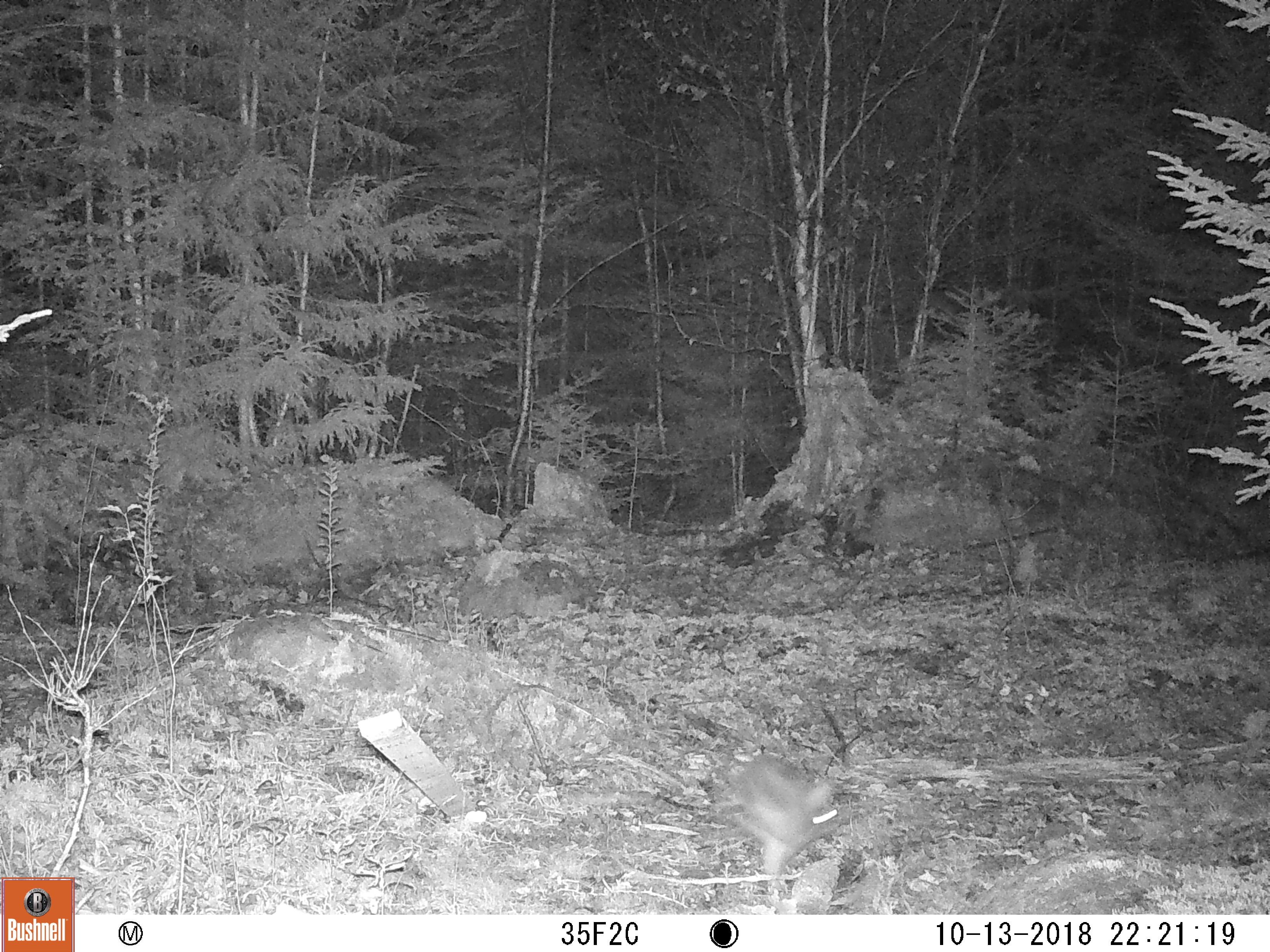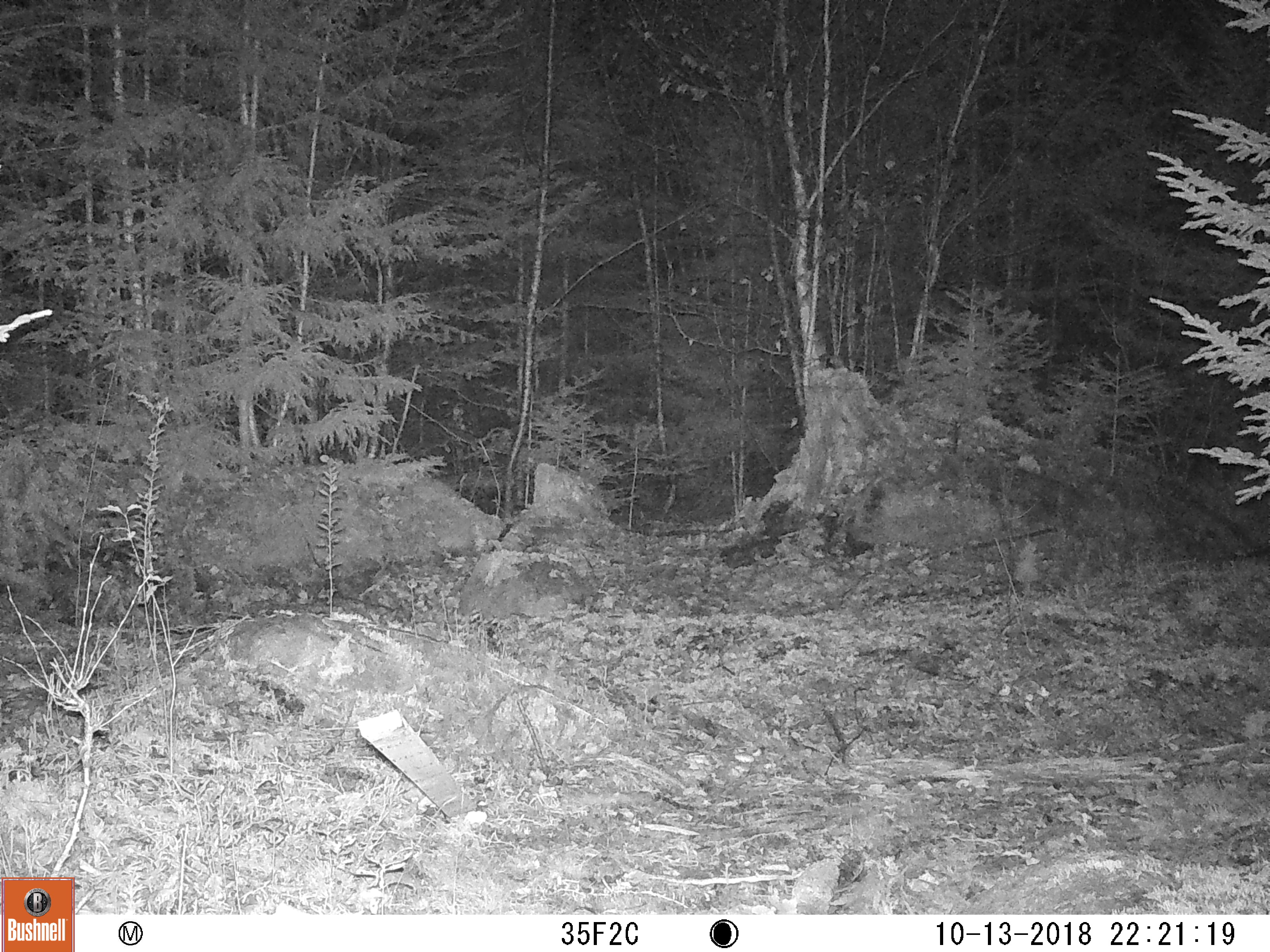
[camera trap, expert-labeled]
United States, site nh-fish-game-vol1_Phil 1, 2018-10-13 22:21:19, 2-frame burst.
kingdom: Animalia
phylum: Chordata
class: Mammalia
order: Lagomorpha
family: Leporidae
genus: Lepus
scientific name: Lepus americanus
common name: snowshoe hare